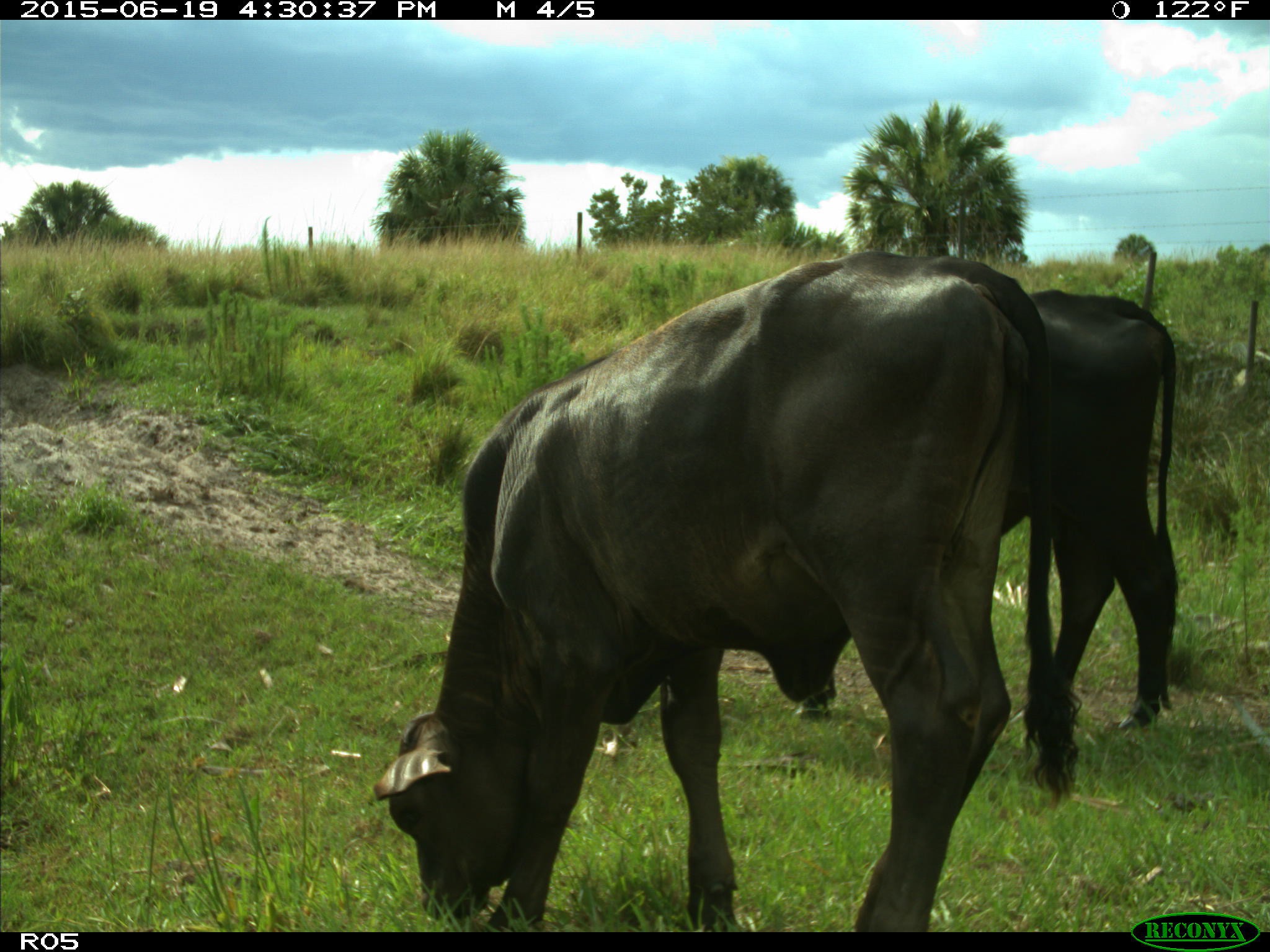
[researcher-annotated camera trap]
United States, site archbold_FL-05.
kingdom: Animalia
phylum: Chordata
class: Mammalia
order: Artiodactyla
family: Bovidae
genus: Bos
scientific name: Bos taurus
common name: domestic cow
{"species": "Bos taurus (domestic cow)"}